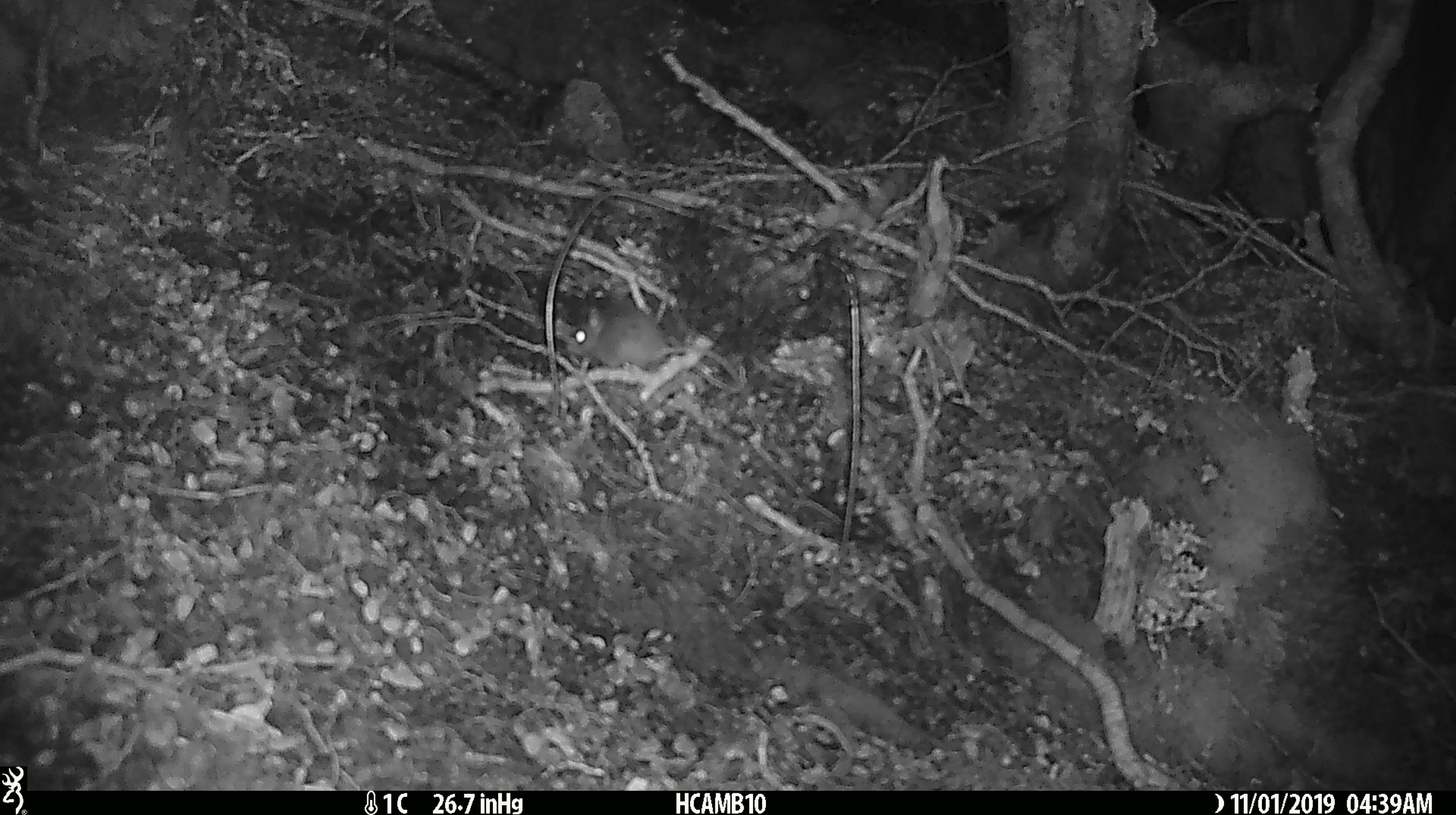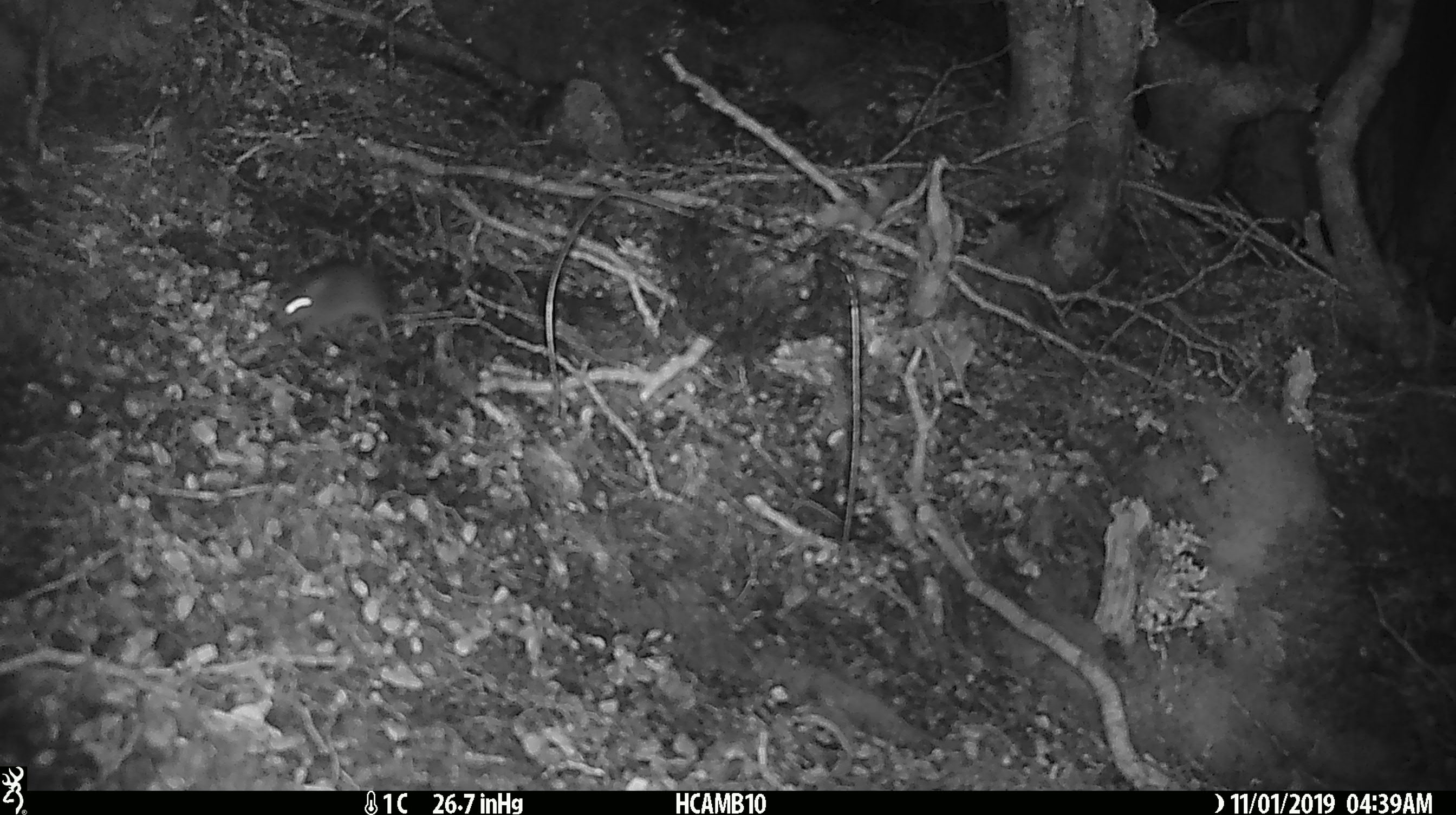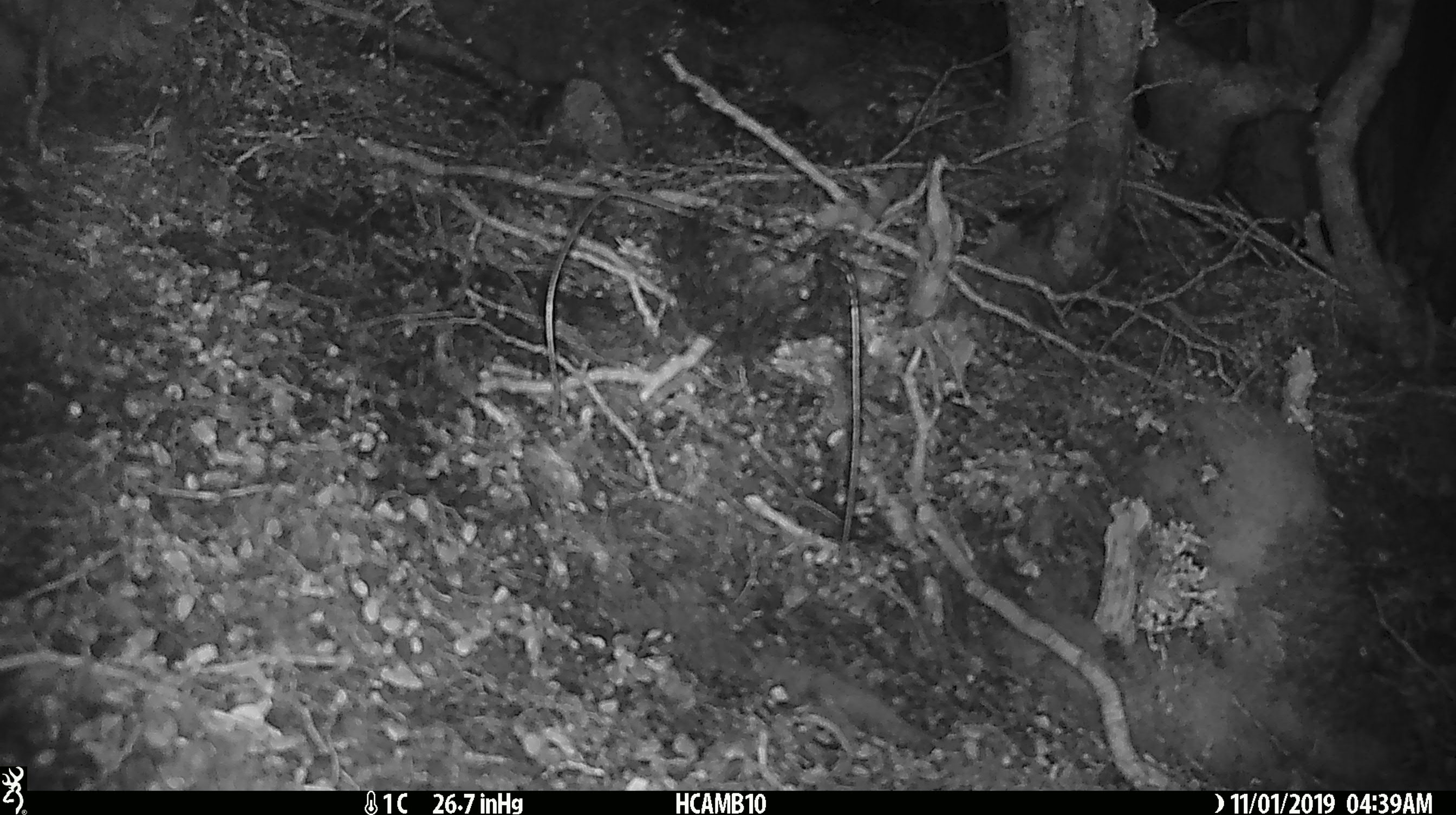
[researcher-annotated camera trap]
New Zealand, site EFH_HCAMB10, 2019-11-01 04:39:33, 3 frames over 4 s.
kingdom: Animalia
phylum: Chordata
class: Mammalia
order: Rodentia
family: Muridae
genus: Mus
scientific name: Mus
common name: mouse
Mouse (Mus).